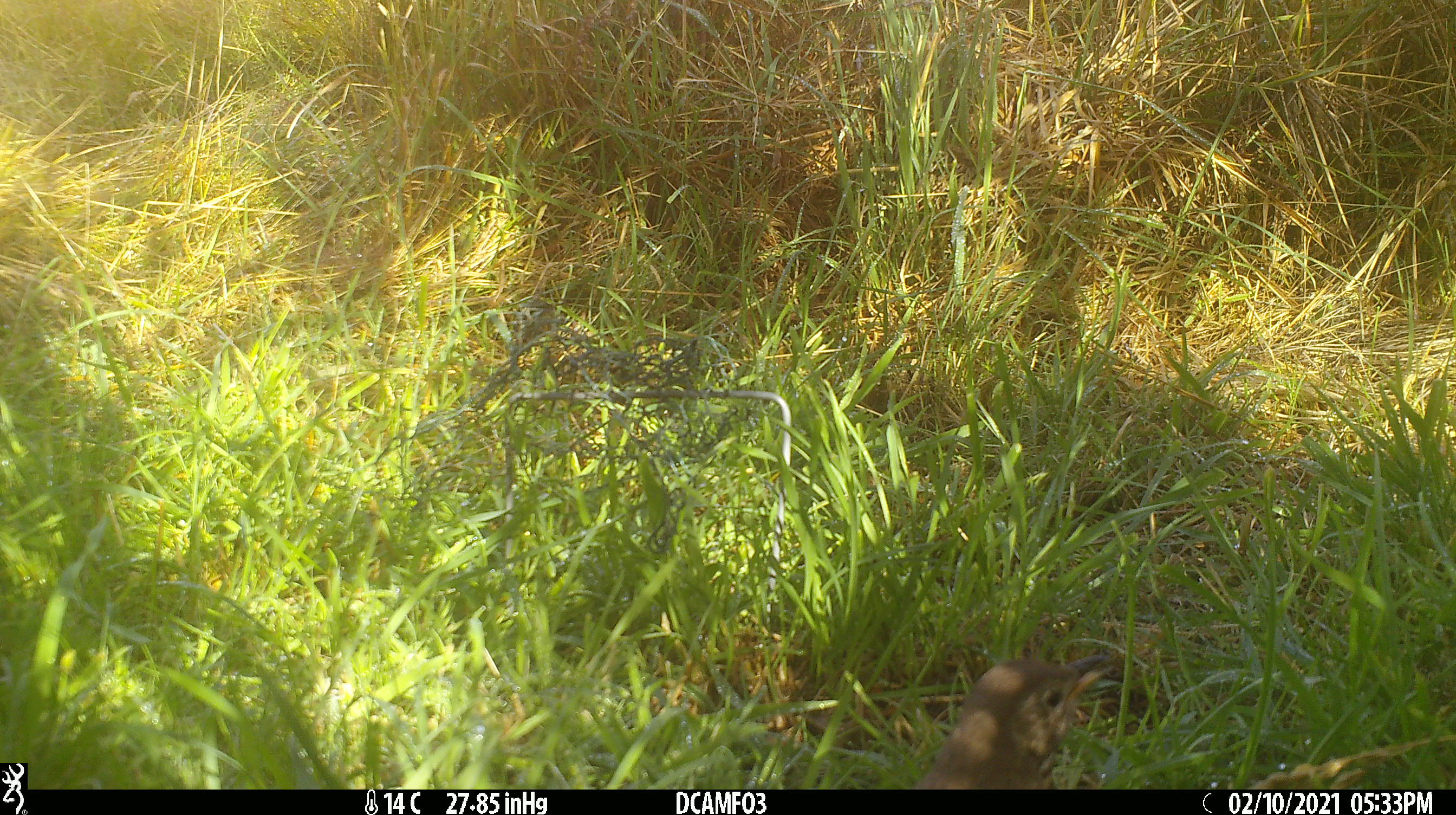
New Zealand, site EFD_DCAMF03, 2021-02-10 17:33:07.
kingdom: Animalia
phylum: Chordata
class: Aves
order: Passeriformes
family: Turdidae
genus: Turdus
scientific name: Turdus philomelos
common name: song thrush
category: thrush